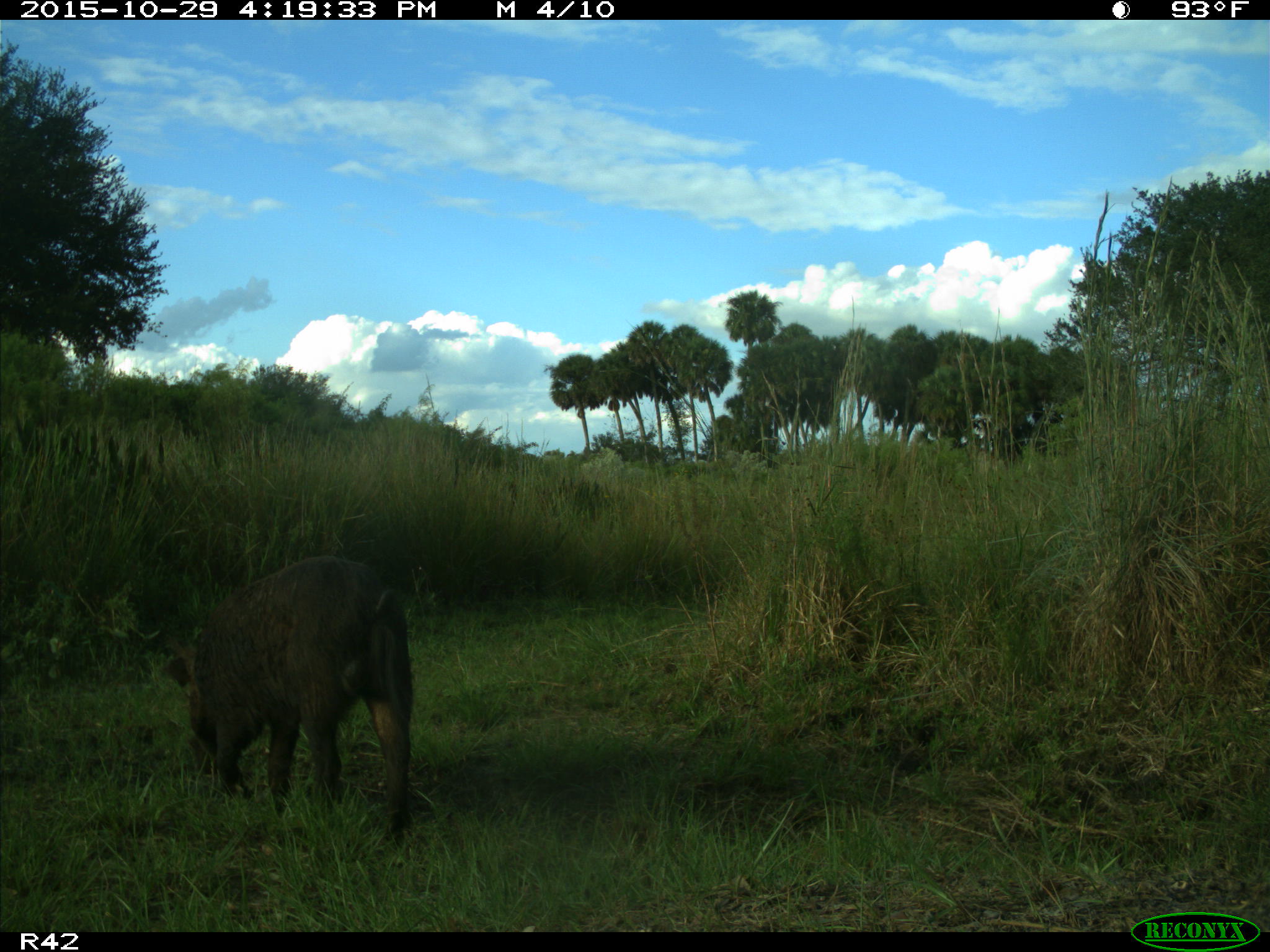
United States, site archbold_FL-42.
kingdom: Animalia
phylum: Chordata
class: Mammalia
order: Artiodactyla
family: Suidae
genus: Sus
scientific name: Sus scrofa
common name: wild boar